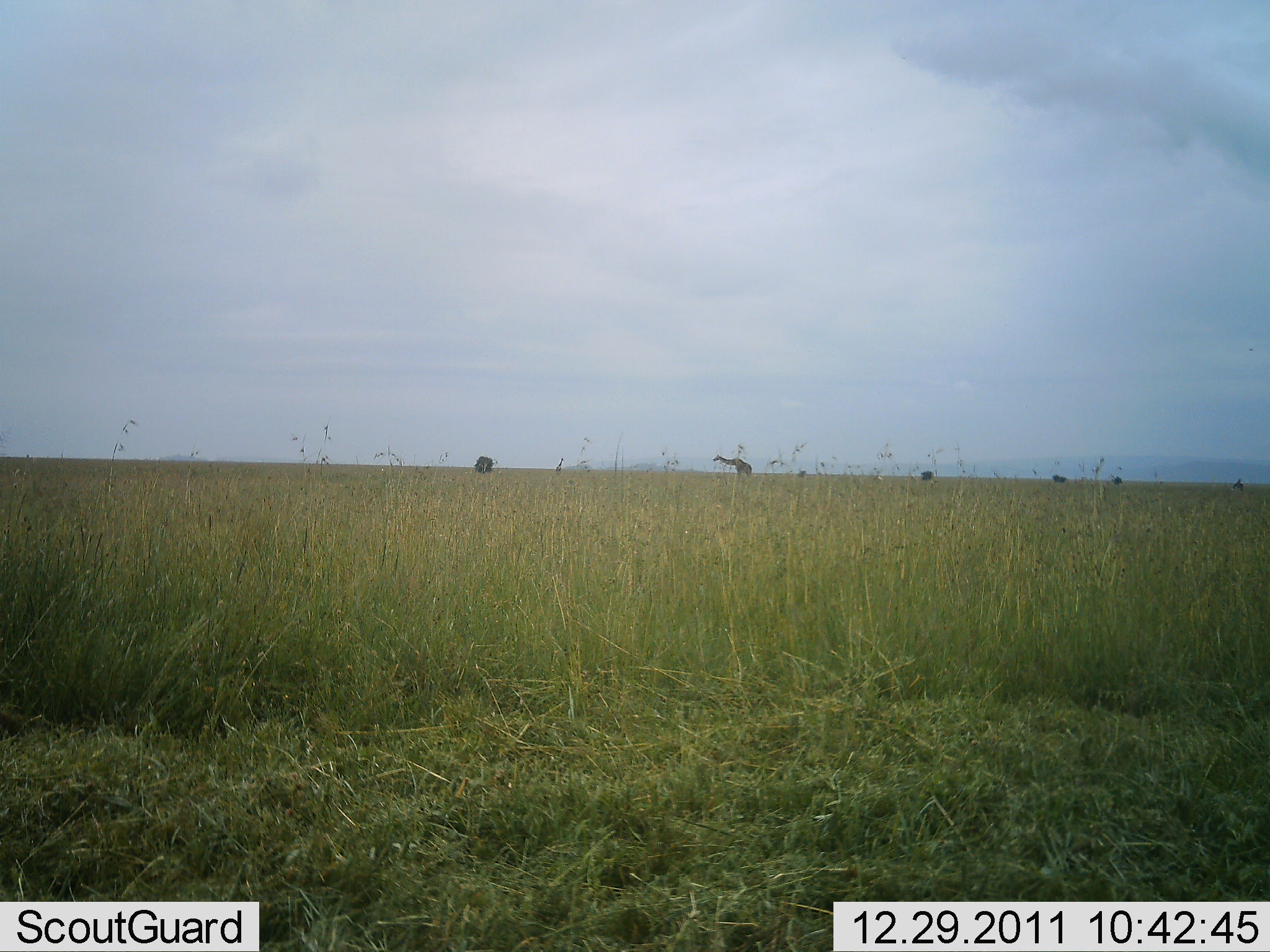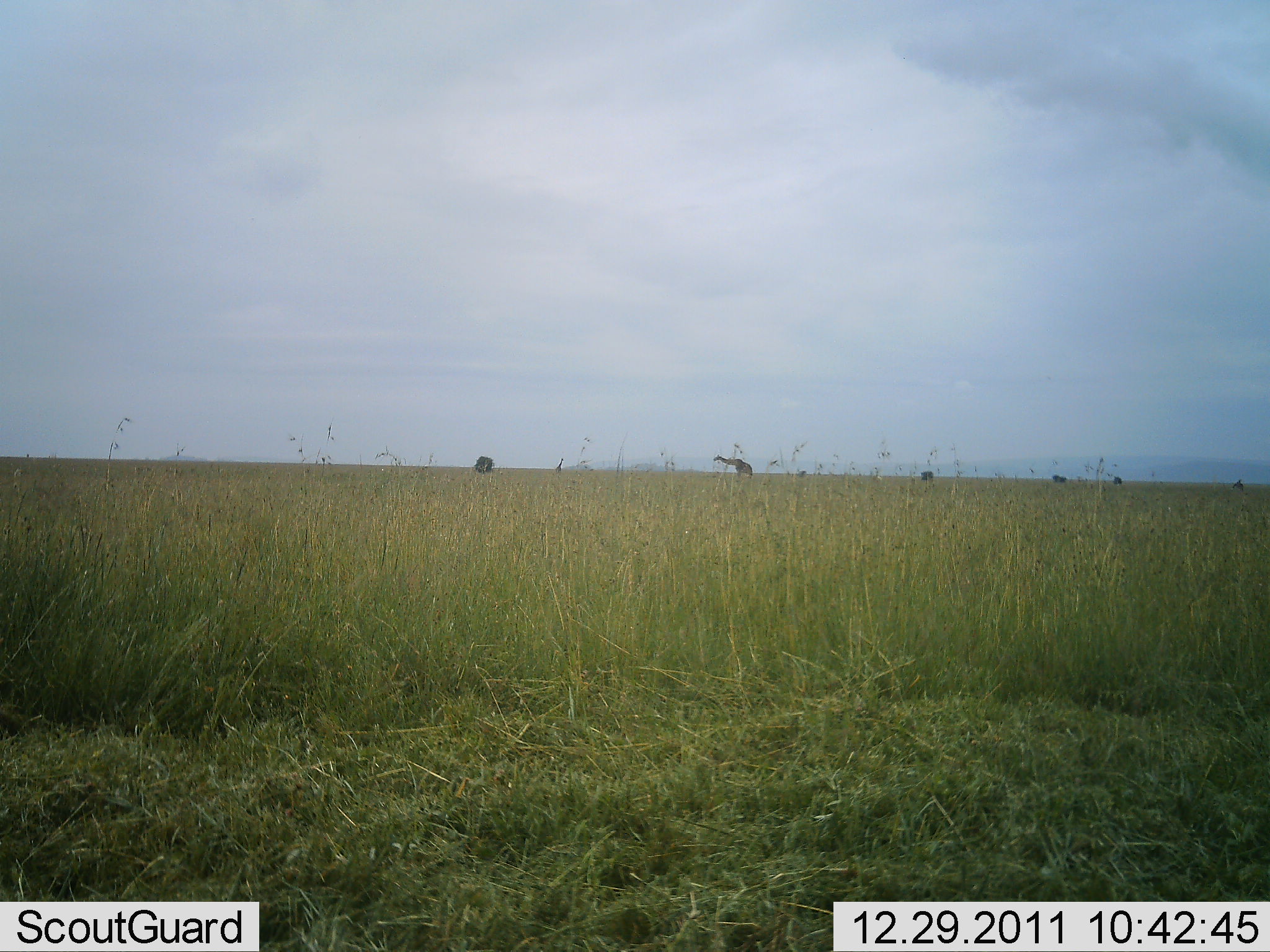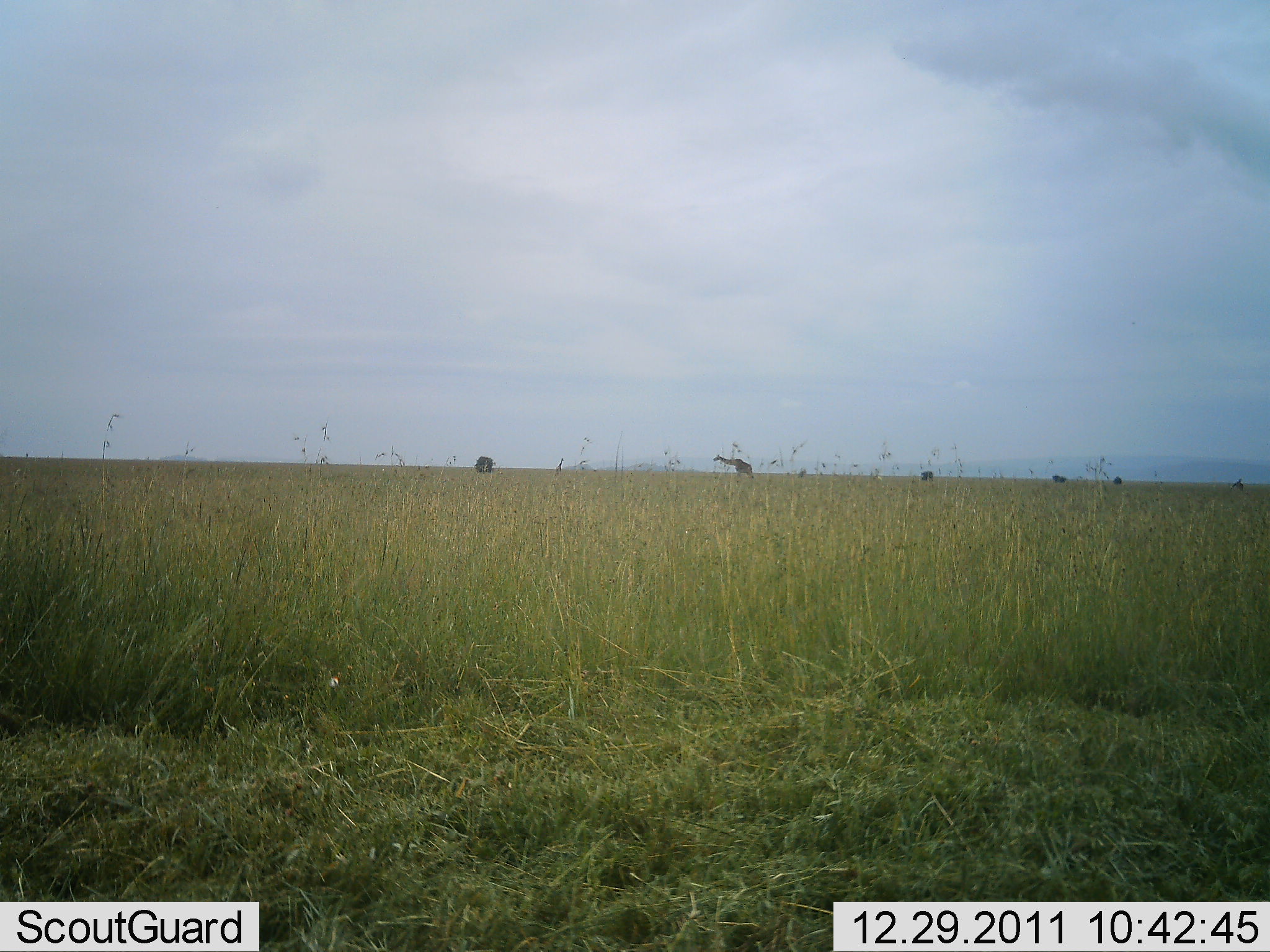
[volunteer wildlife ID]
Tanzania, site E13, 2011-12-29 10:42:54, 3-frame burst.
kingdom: Animalia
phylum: Chordata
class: Mammalia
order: Artiodactyla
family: Giraffidae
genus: Giraffa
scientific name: Giraffa camelopardalis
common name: giraffe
Giraffe (Giraffa camelopardalis), count 1. Behavior (volunteer vote fractions): standing 91%, resting 0%, moving 18%, interacting 0%. Young present (vote fraction): 0%. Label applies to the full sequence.